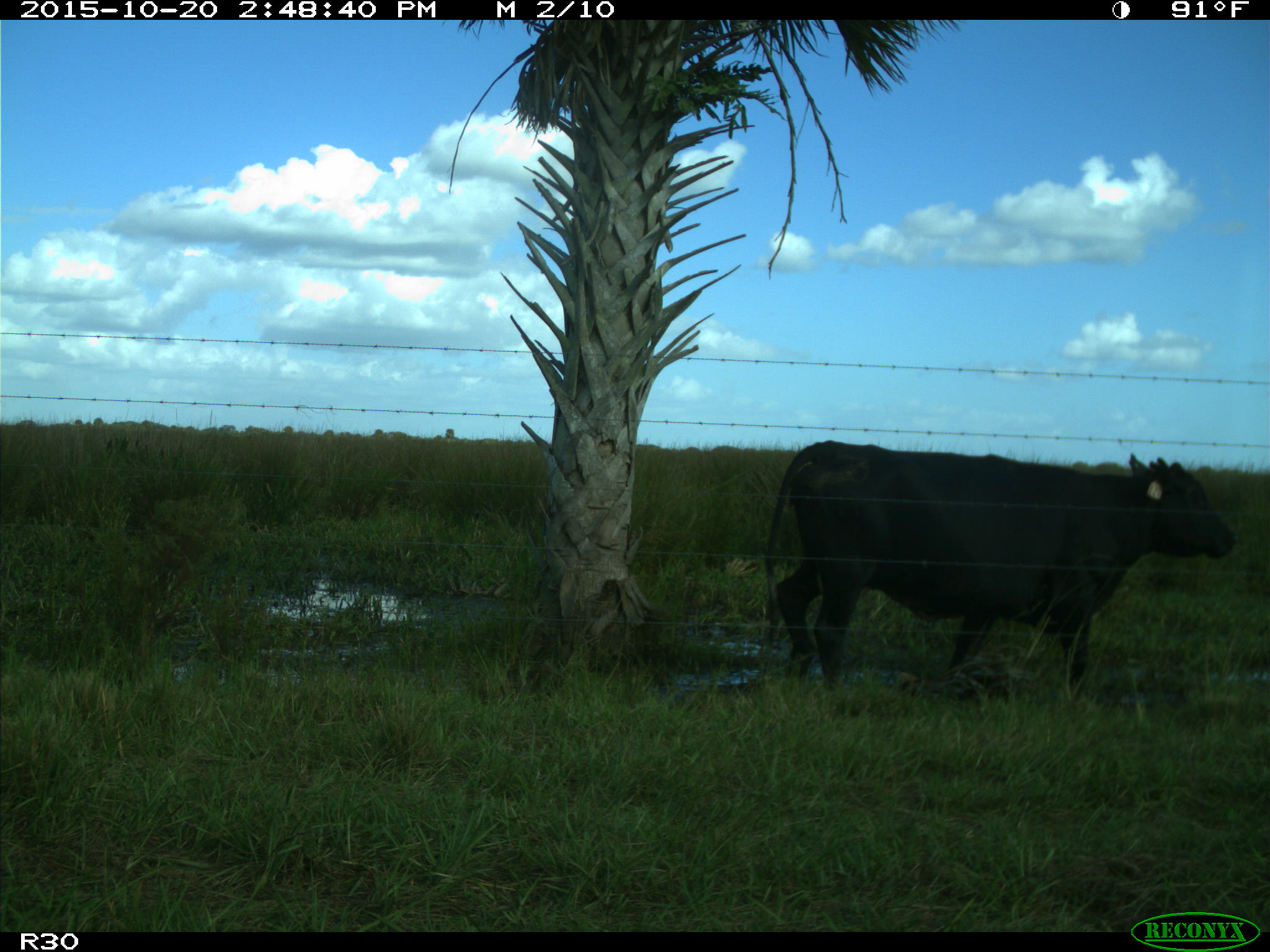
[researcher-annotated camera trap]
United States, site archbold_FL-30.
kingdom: Animalia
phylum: Chordata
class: Mammalia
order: Artiodactyla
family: Bovidae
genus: Bos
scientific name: Bos taurus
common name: domestic cow